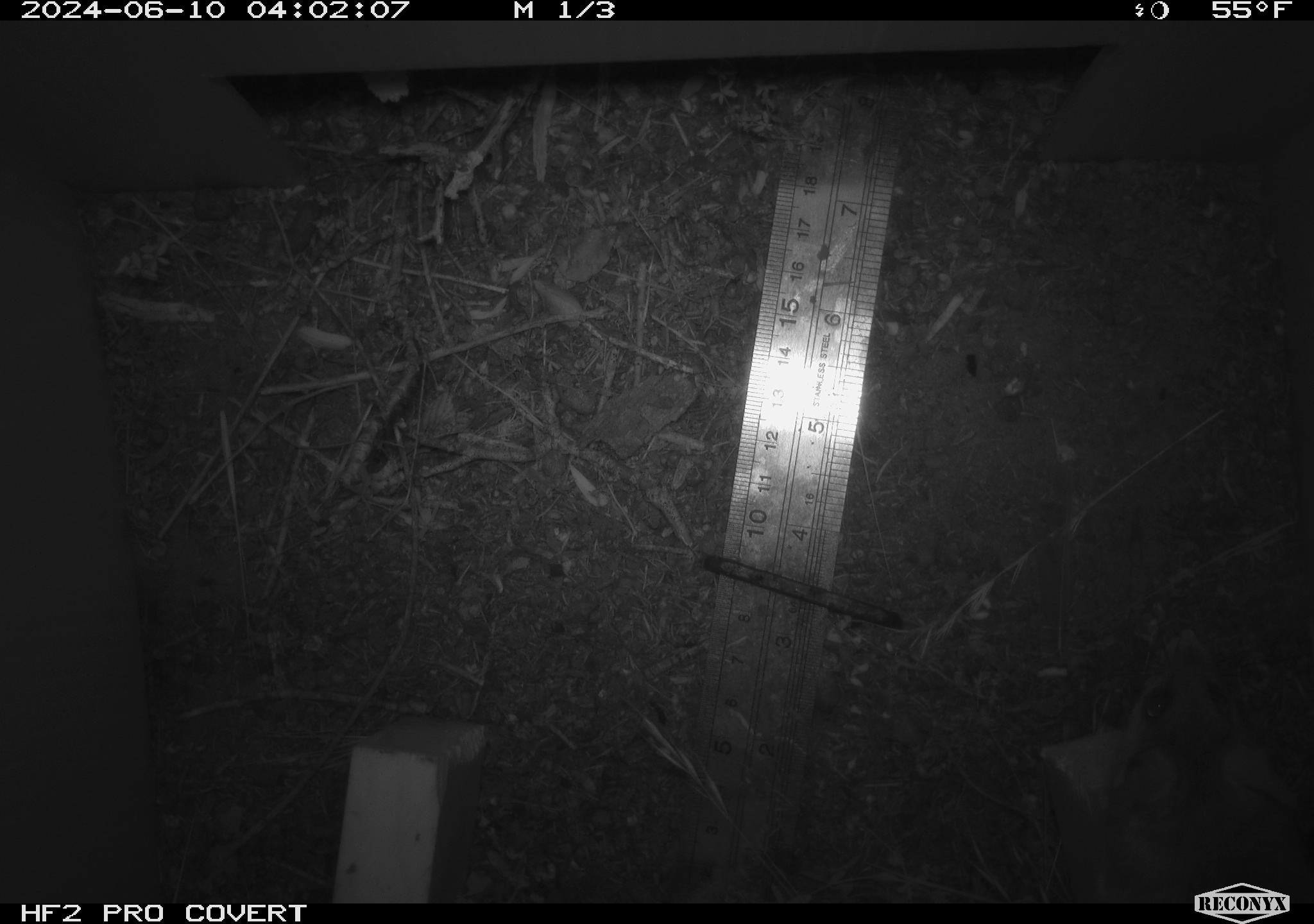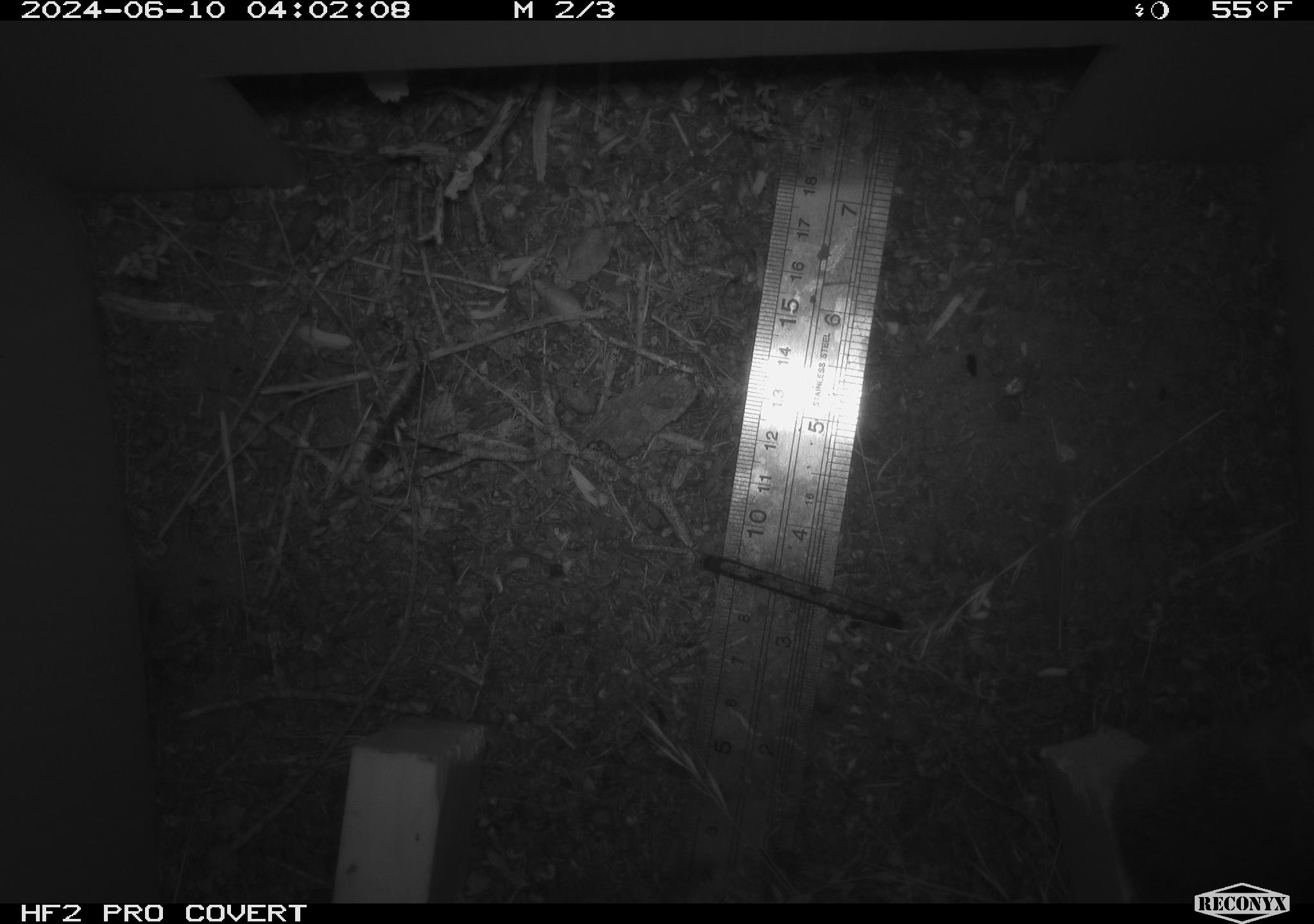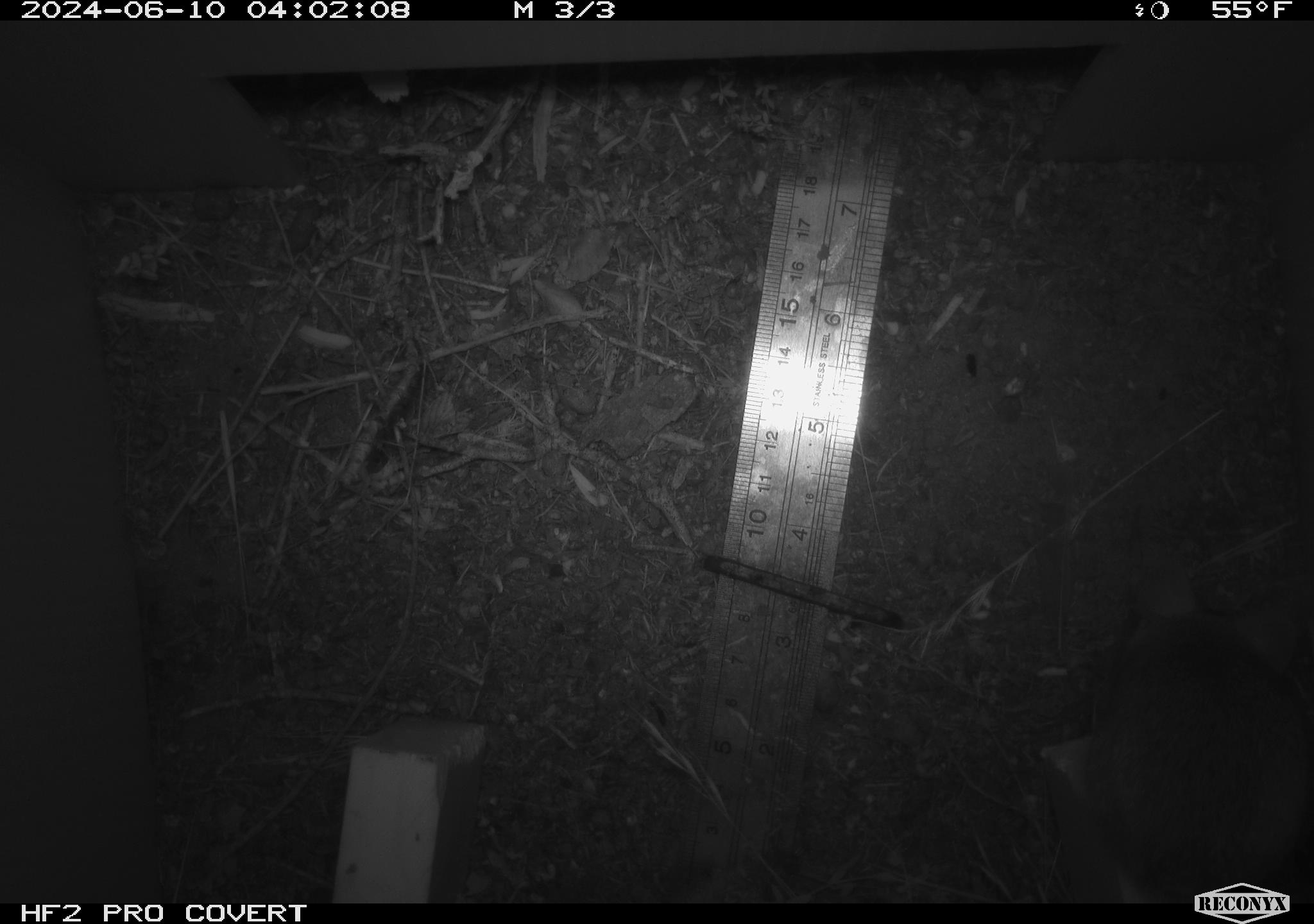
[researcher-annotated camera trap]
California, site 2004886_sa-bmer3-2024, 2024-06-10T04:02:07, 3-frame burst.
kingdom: Animalia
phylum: Chordata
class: Mammalia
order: Rodentia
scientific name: Rodentia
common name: mouse species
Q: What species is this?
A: Mouse species (Rodentia).